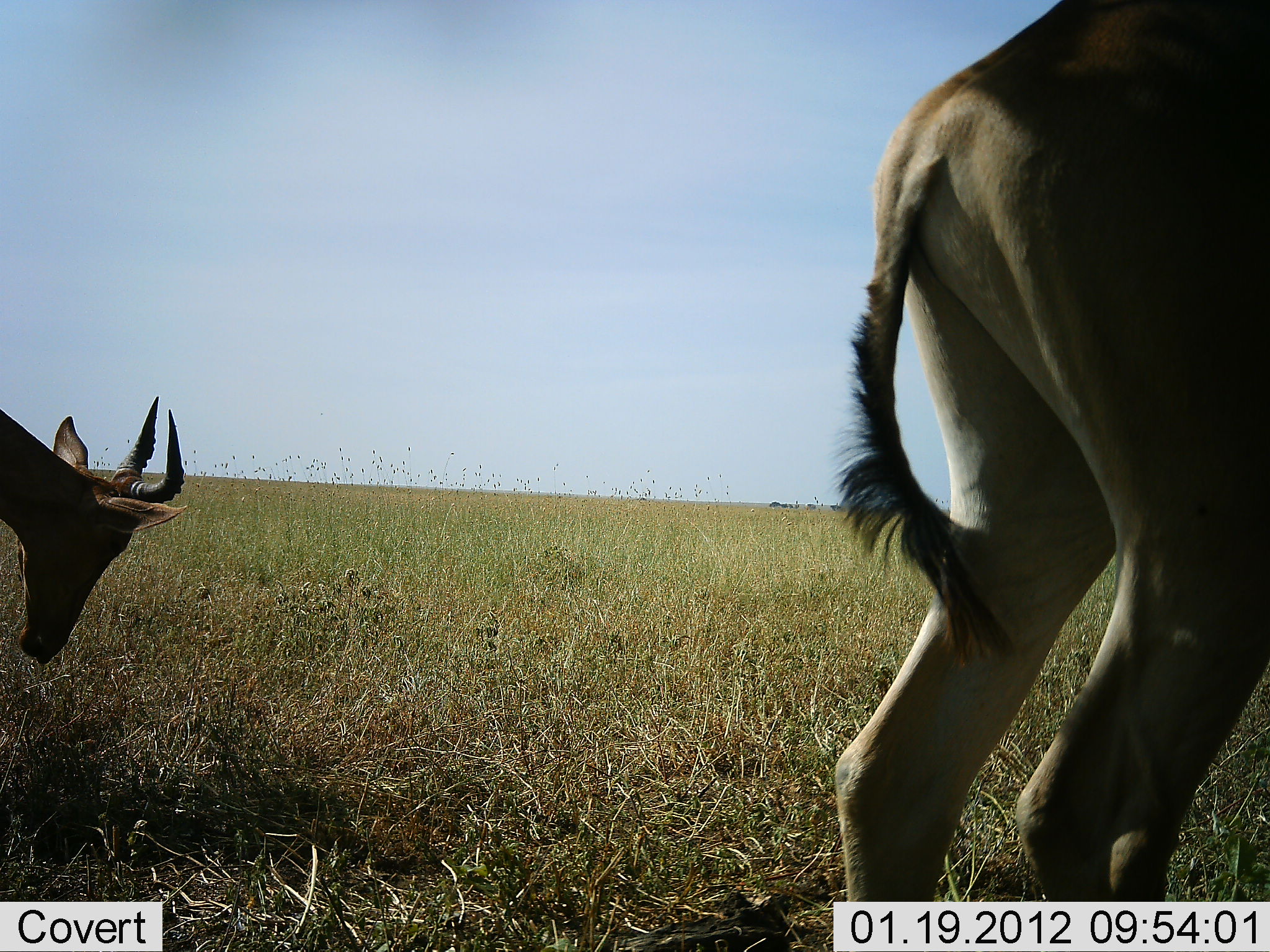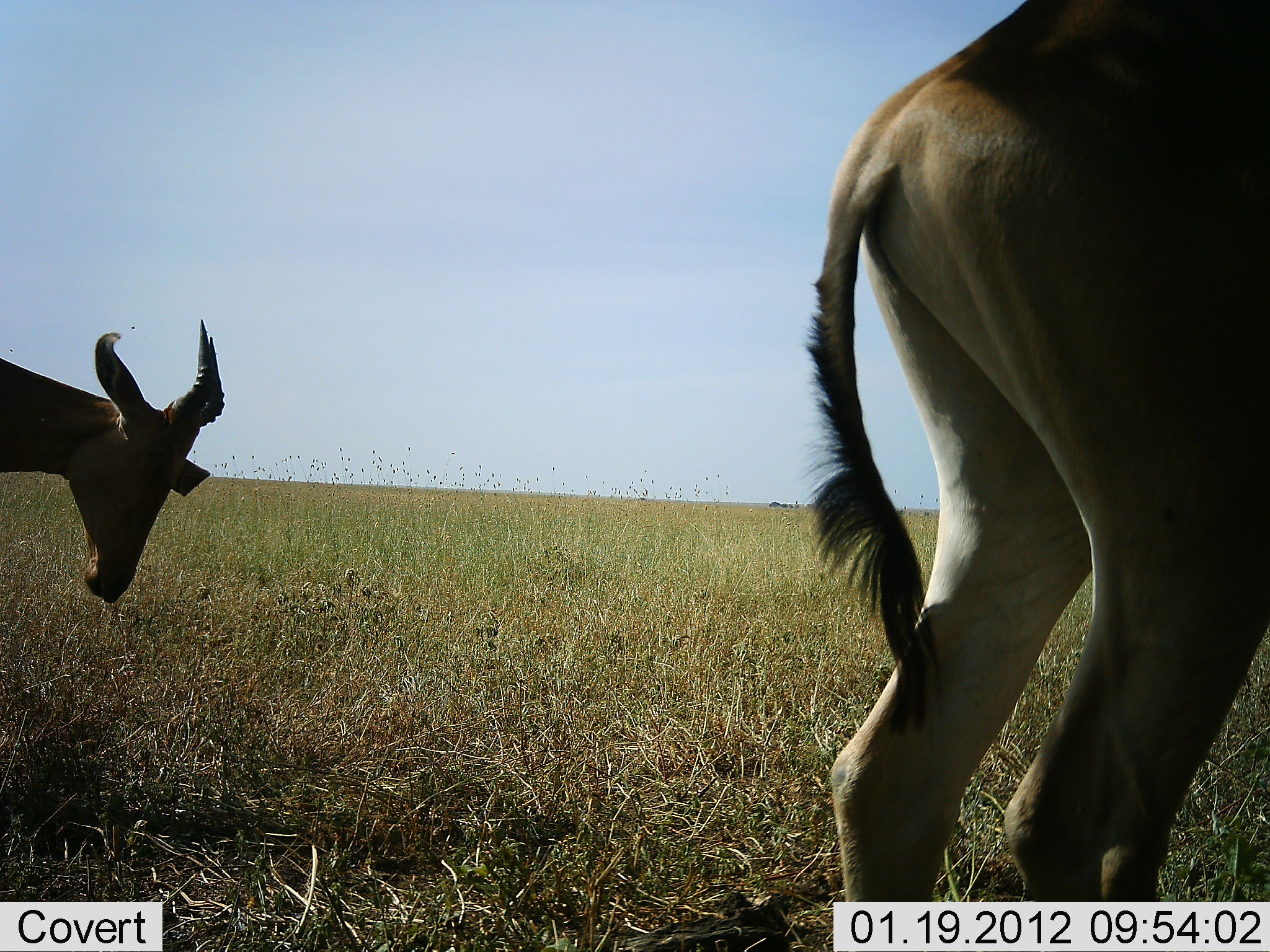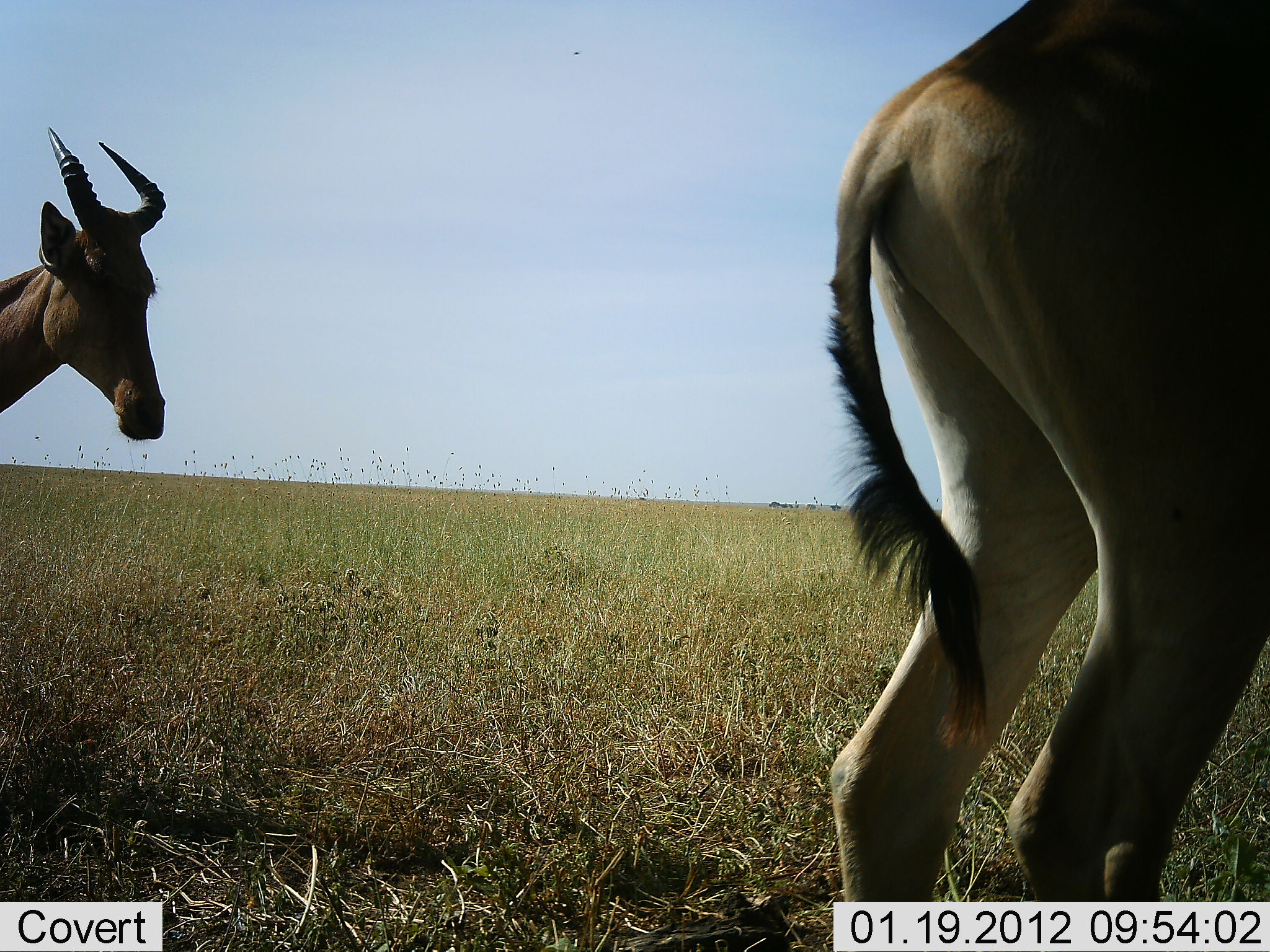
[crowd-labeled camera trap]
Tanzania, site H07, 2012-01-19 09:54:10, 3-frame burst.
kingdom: Animalia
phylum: Chordata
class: Mammalia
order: Artiodactyla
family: Bovidae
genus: Alcelaphus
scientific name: Alcelaphus buselaphus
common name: hartebeest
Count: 2.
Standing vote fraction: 84%.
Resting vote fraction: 0%.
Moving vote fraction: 0%.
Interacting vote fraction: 0%.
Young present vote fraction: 0%.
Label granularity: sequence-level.